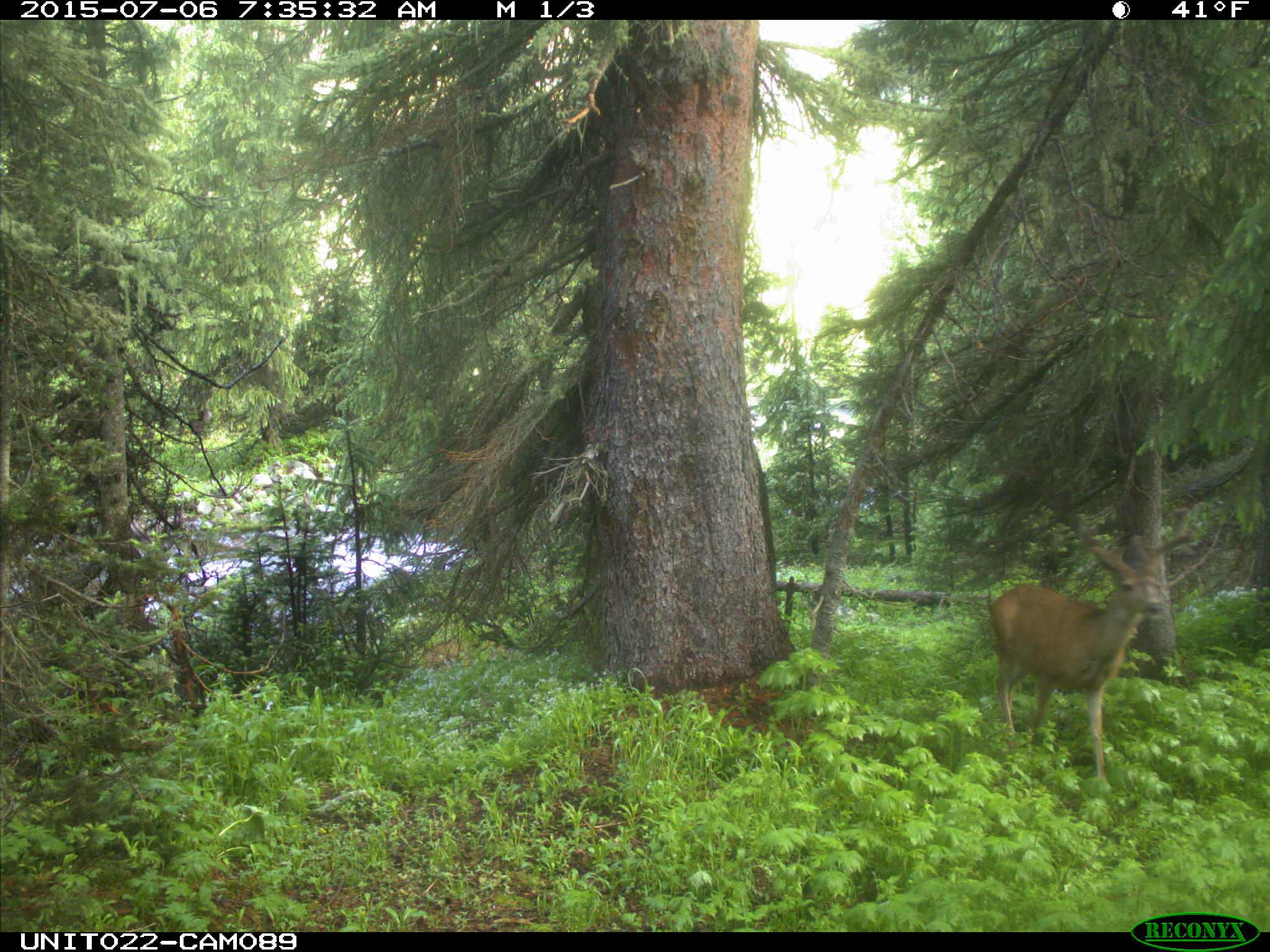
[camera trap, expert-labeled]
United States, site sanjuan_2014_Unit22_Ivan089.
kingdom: Animalia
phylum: Chordata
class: Mammalia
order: Artiodactyla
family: Cervidae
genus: Odocoileus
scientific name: Odocoileus hemionus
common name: mule deer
Odocoileus hemionus (mule deer).